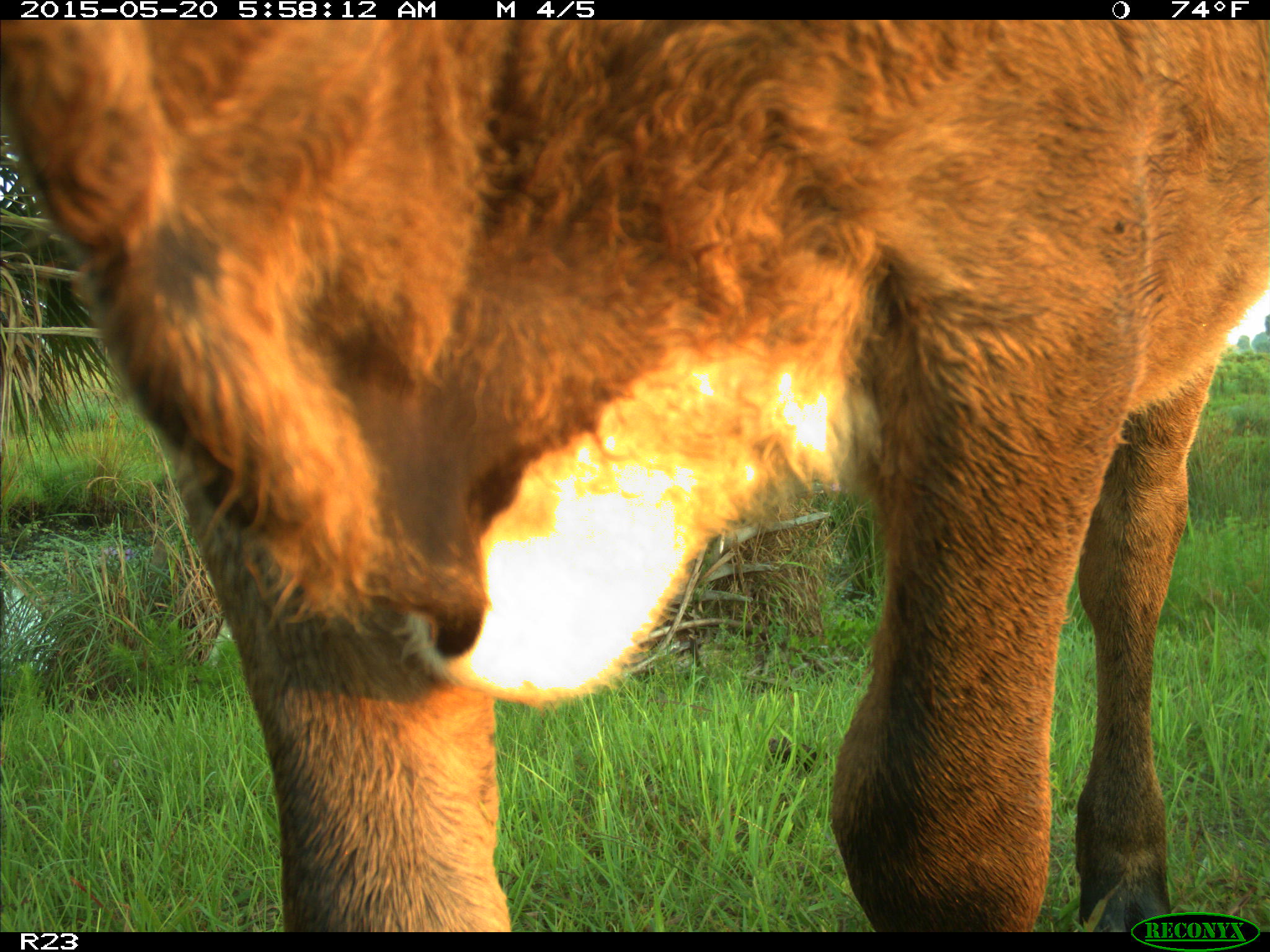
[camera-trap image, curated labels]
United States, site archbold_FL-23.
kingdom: Animalia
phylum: Chordata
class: Mammalia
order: Artiodactyla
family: Bovidae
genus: Bos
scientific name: Bos taurus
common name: domestic cow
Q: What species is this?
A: Bos taurus (domestic cow).